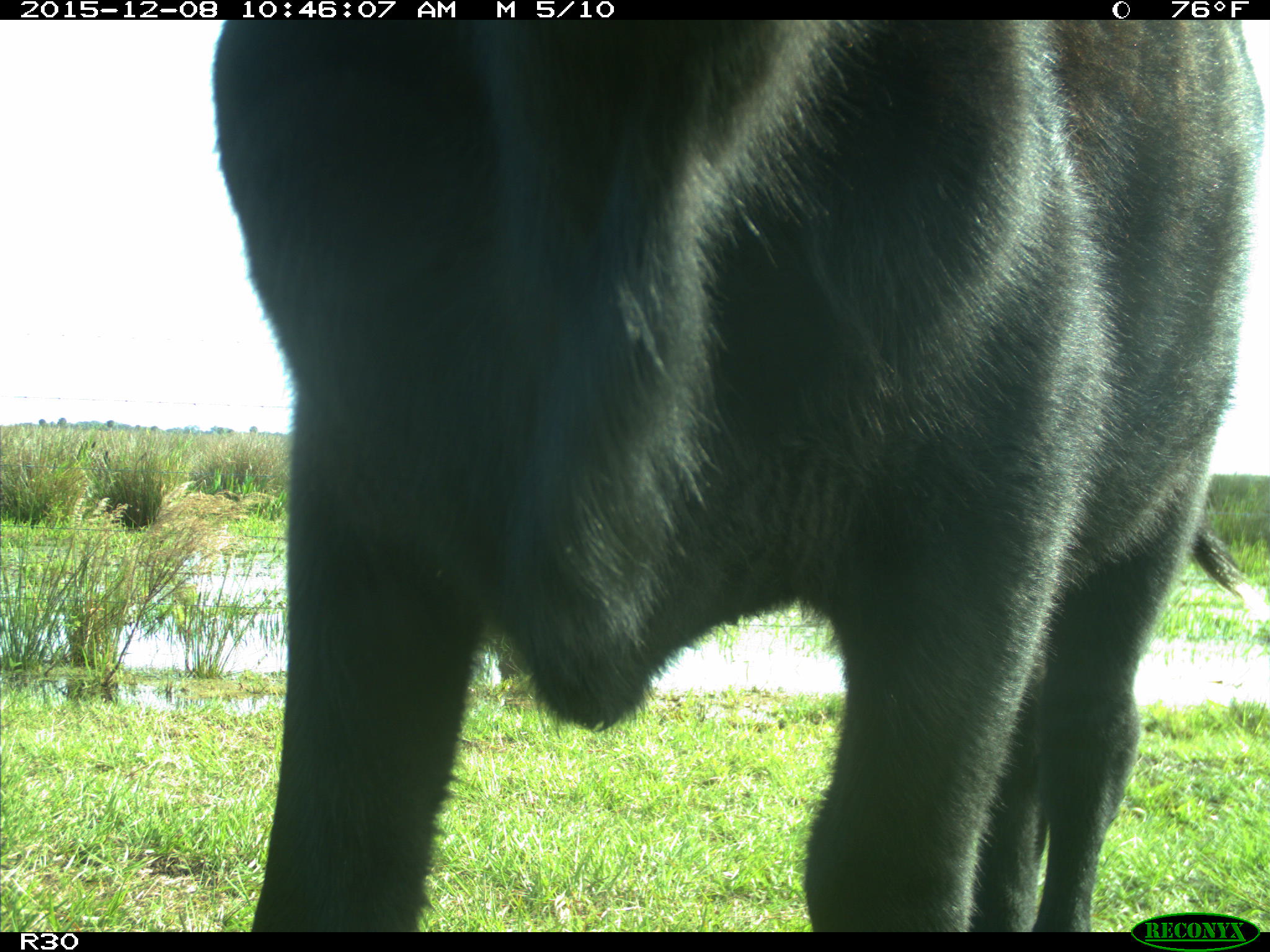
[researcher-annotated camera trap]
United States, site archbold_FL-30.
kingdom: Animalia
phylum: Chordata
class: Mammalia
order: Artiodactyla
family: Bovidae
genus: Bos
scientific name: Bos taurus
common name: domestic cow